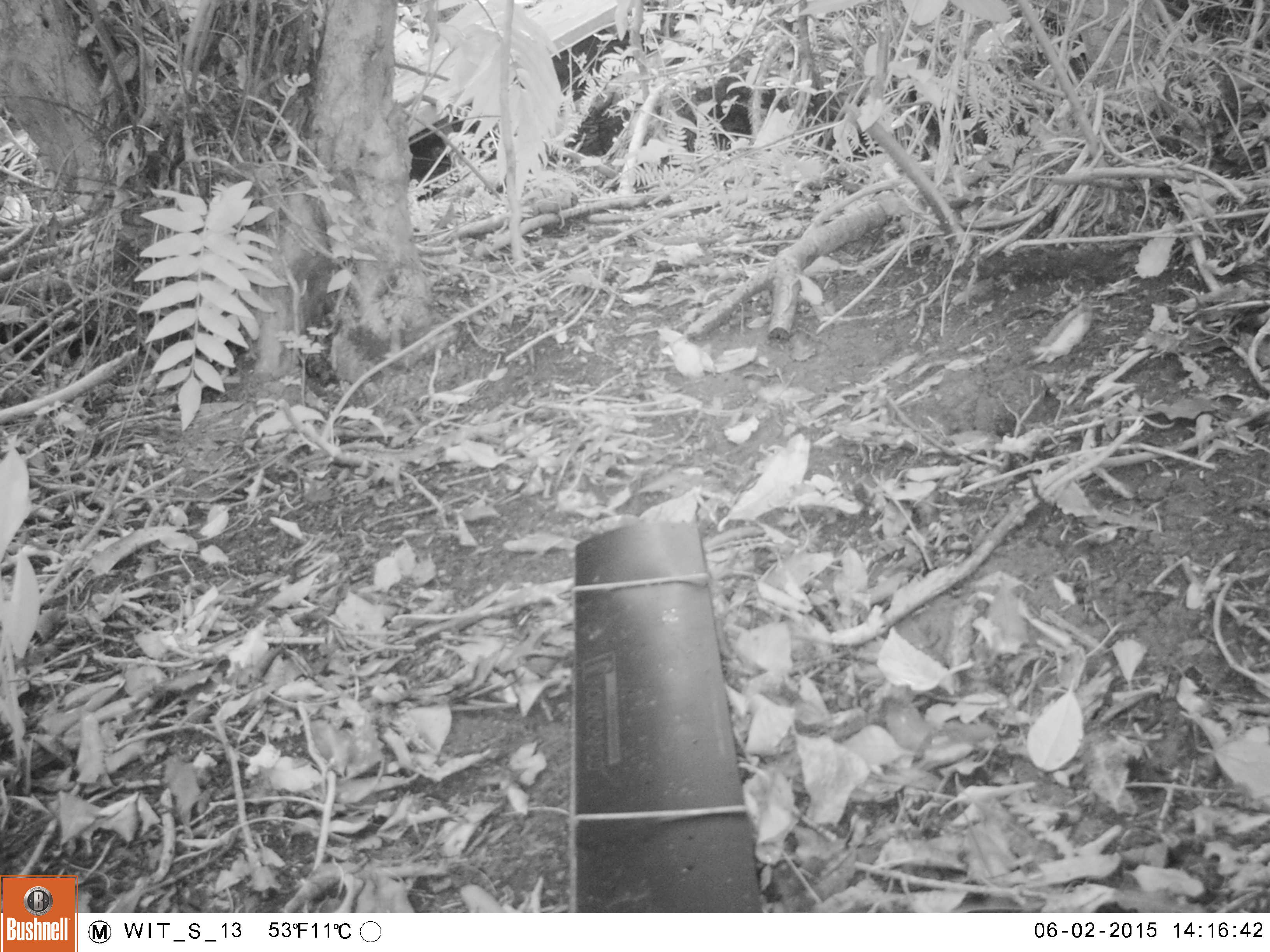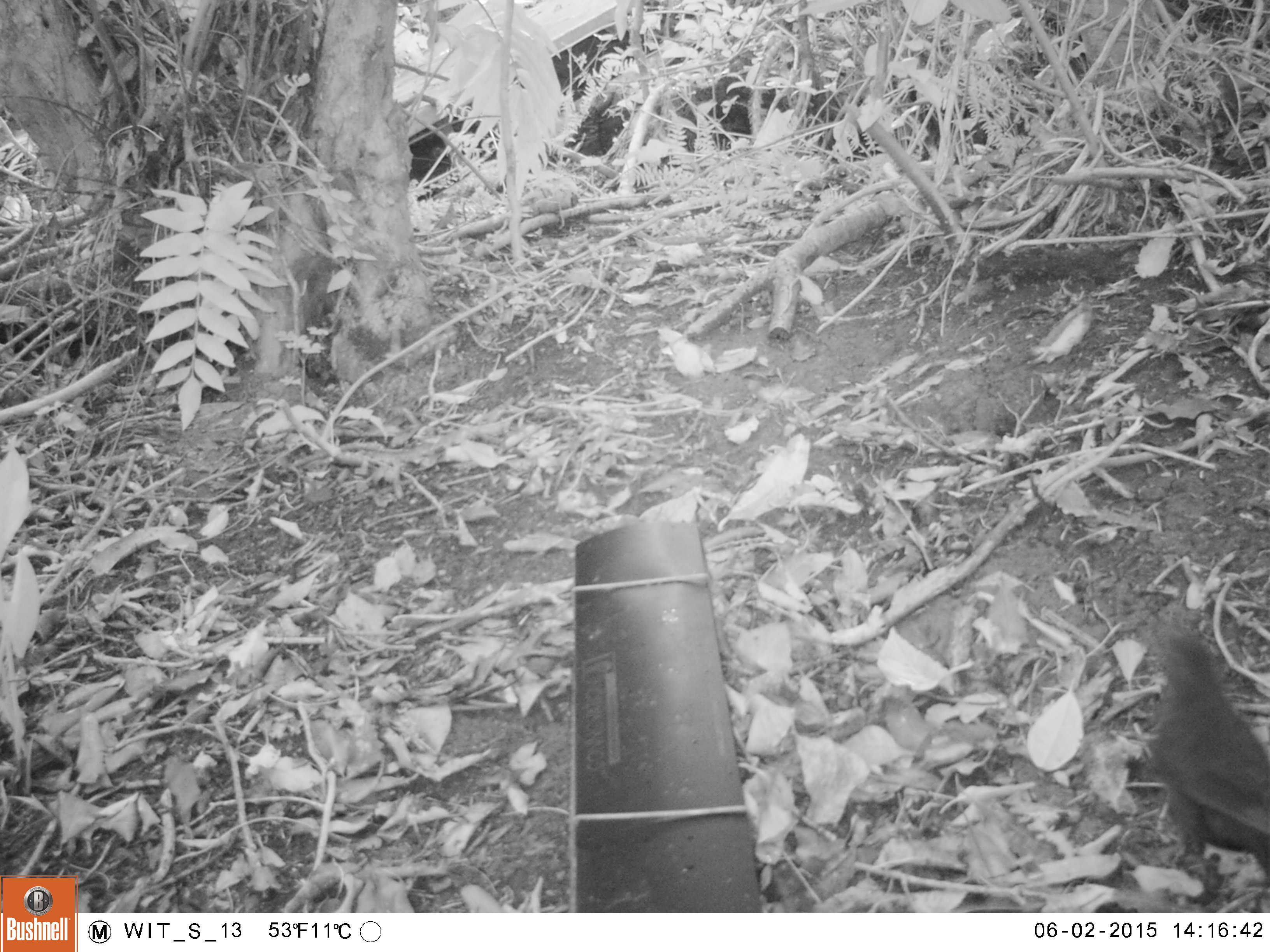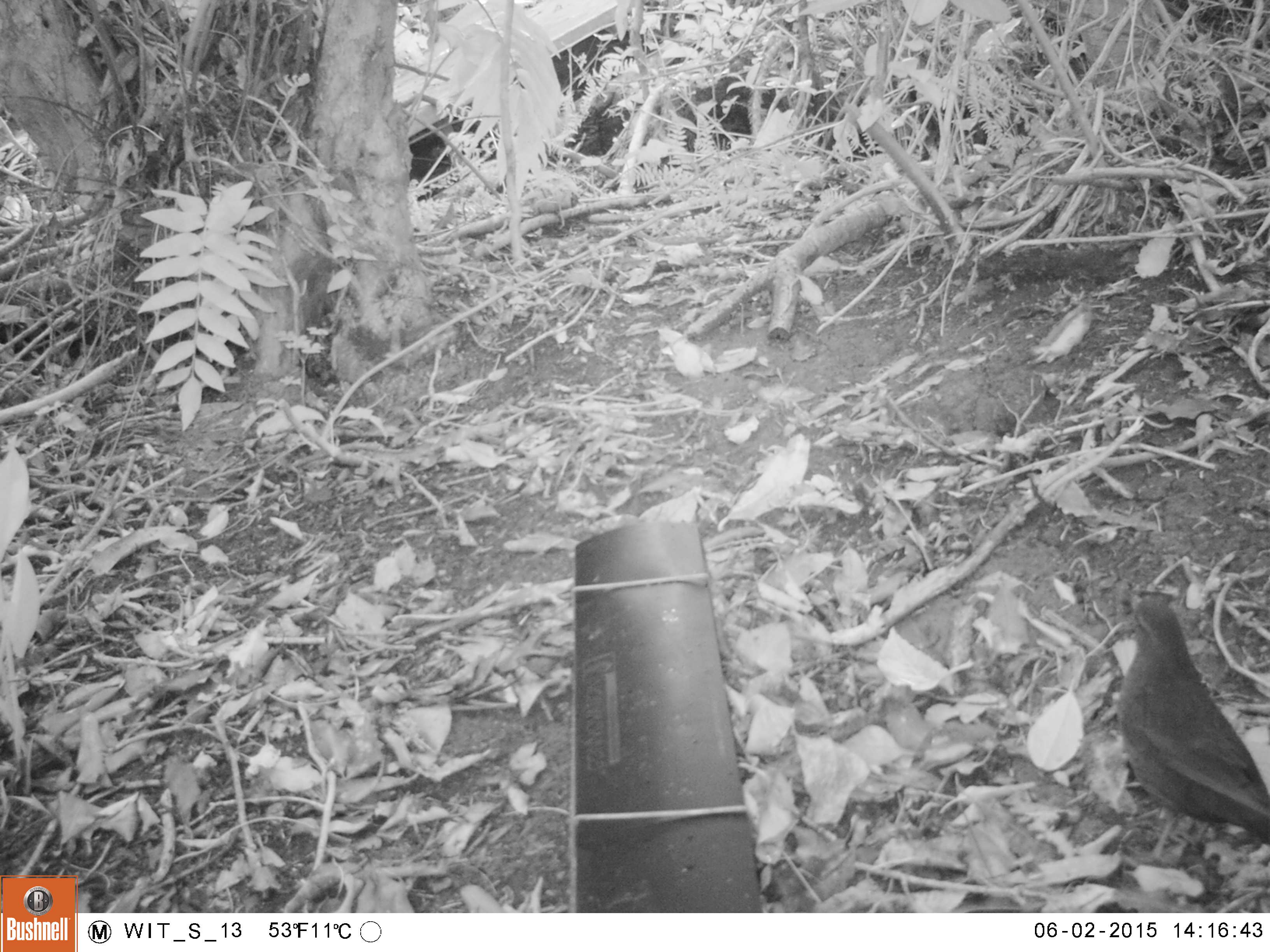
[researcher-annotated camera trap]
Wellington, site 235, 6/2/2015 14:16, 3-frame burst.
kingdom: Animalia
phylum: Chordata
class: Aves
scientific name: Aves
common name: bird